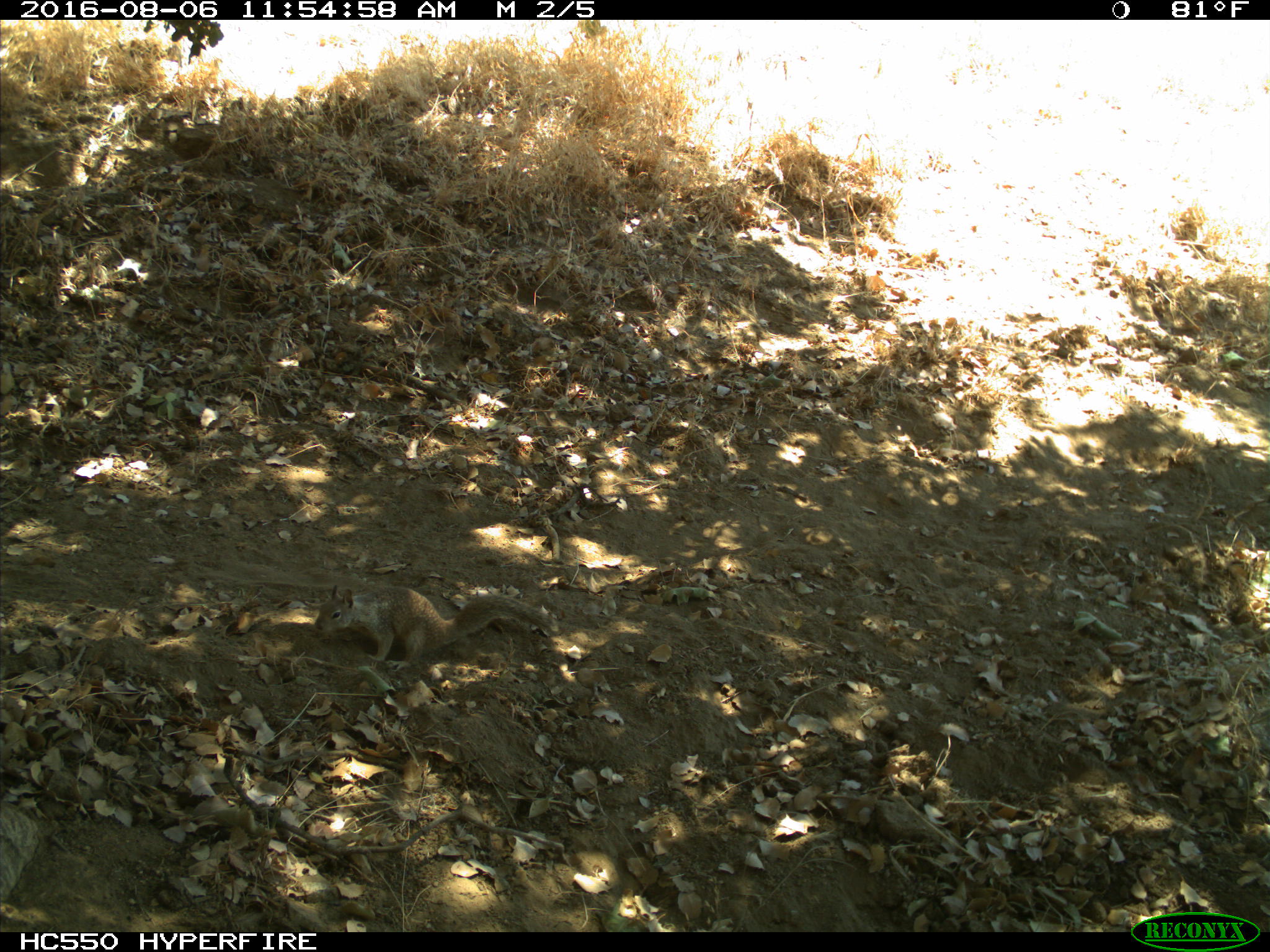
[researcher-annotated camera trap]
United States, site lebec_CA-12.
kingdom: Animalia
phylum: Chordata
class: Mammalia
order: Rodentia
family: Sciuridae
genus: Otospermophilus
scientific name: Otospermophilus beecheyi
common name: california ground squirrel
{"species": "Otospermophilus beecheyi (california ground squirrel)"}